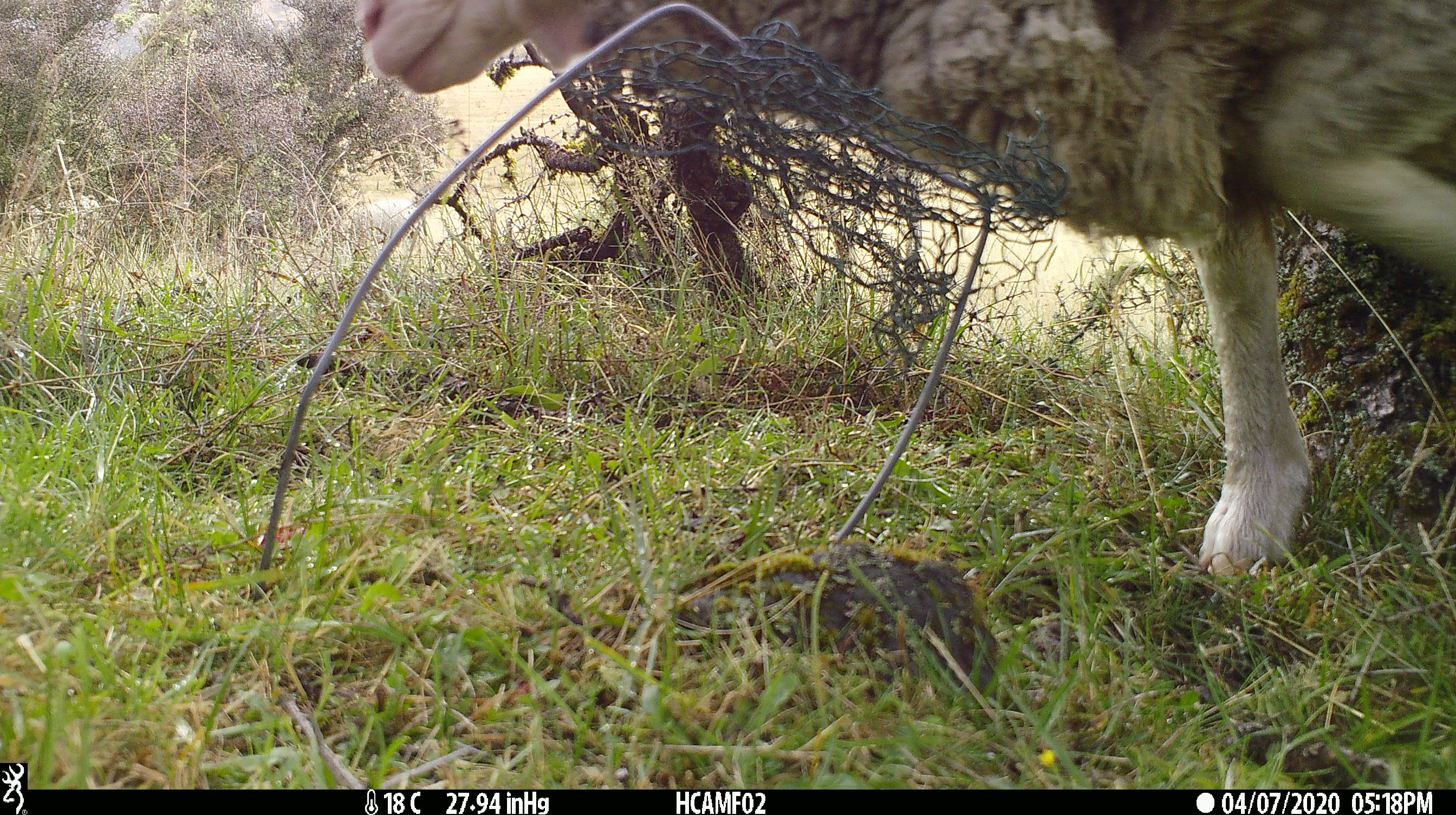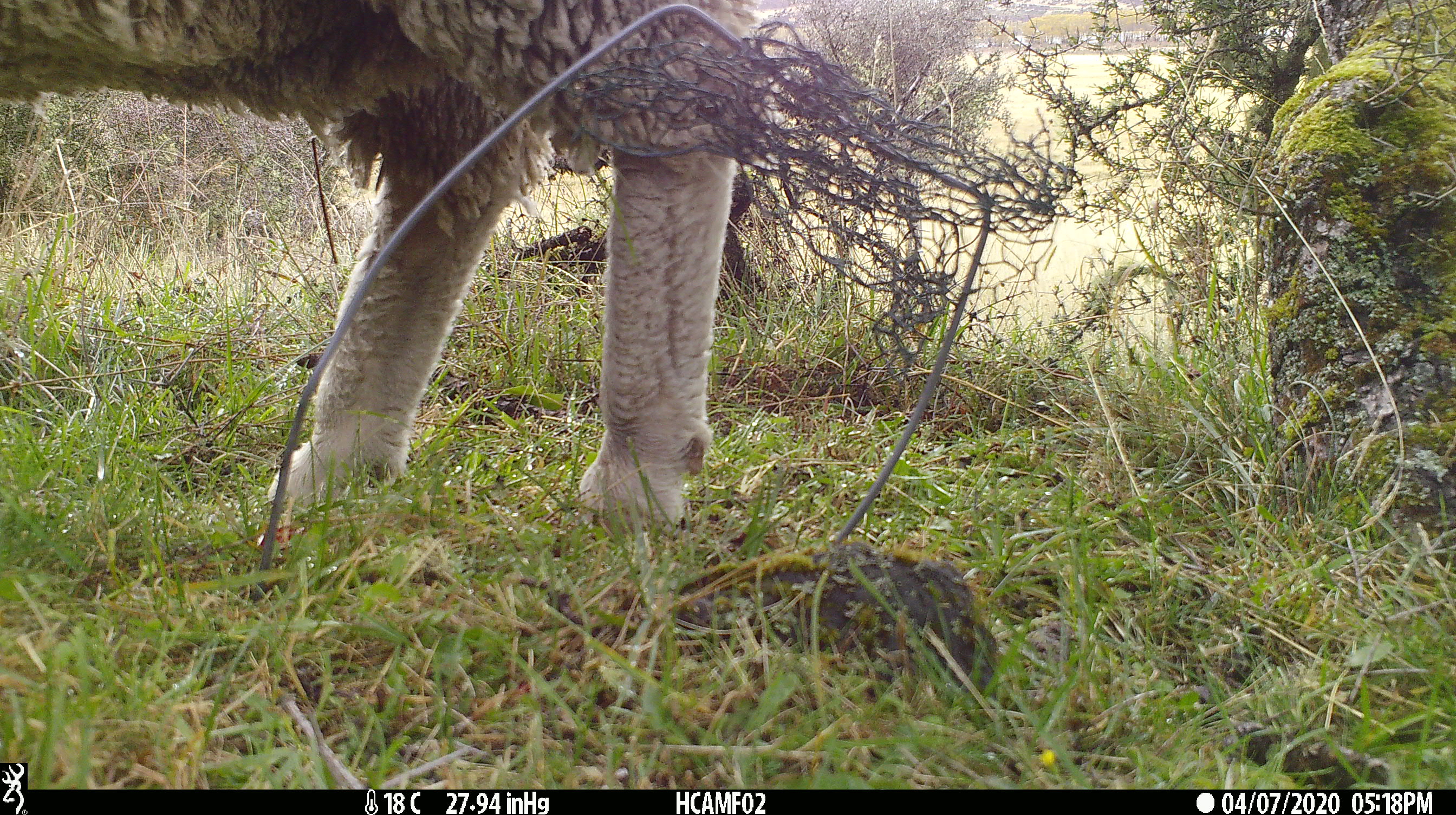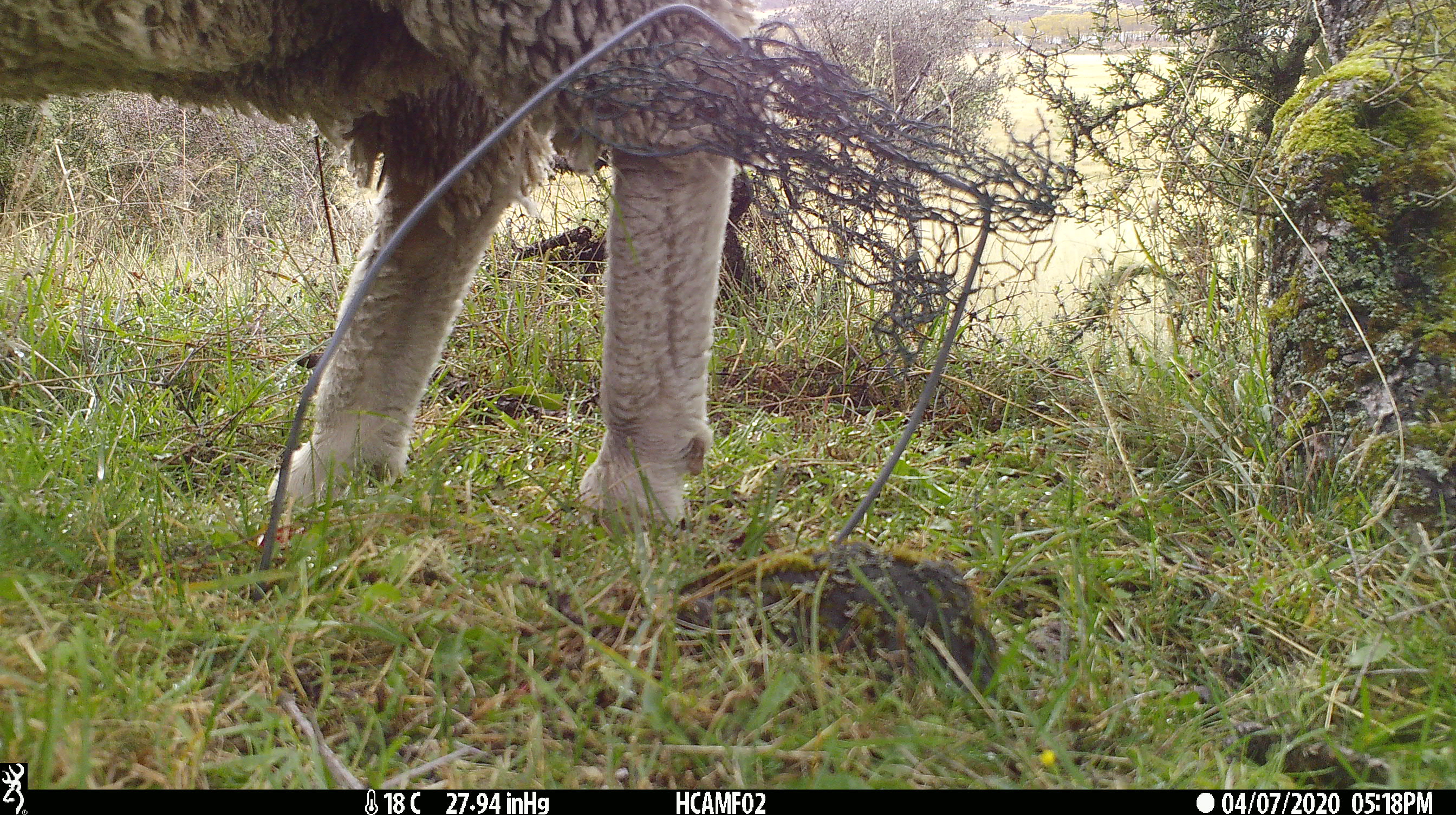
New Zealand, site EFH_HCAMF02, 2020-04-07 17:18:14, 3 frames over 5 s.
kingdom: Animalia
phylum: Chordata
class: Mammalia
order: Artiodactyla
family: Bovidae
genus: Ovis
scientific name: Ovis aries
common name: domestic sheep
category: sheep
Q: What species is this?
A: Sheep (domestic sheep) (Ovis aries).